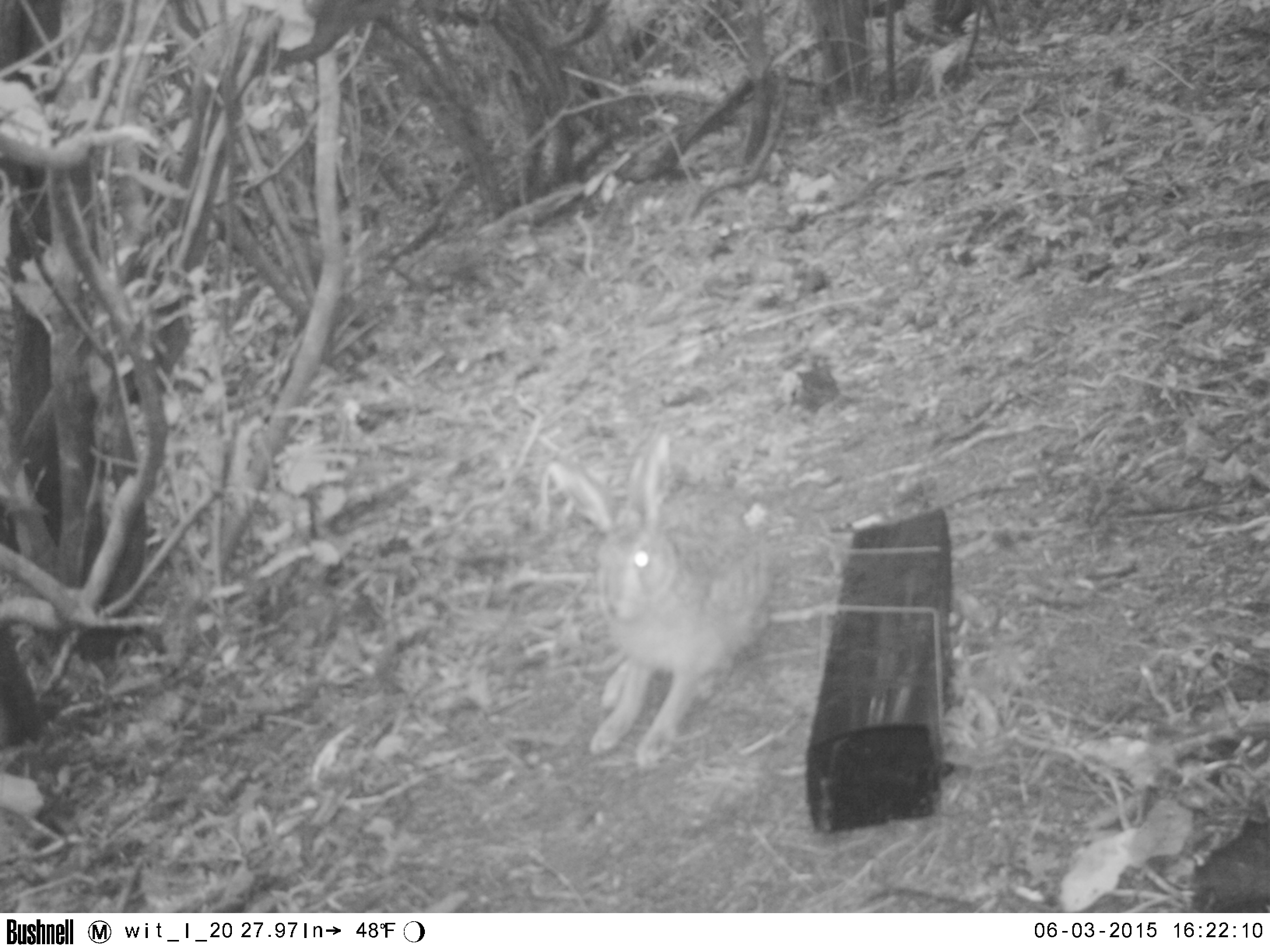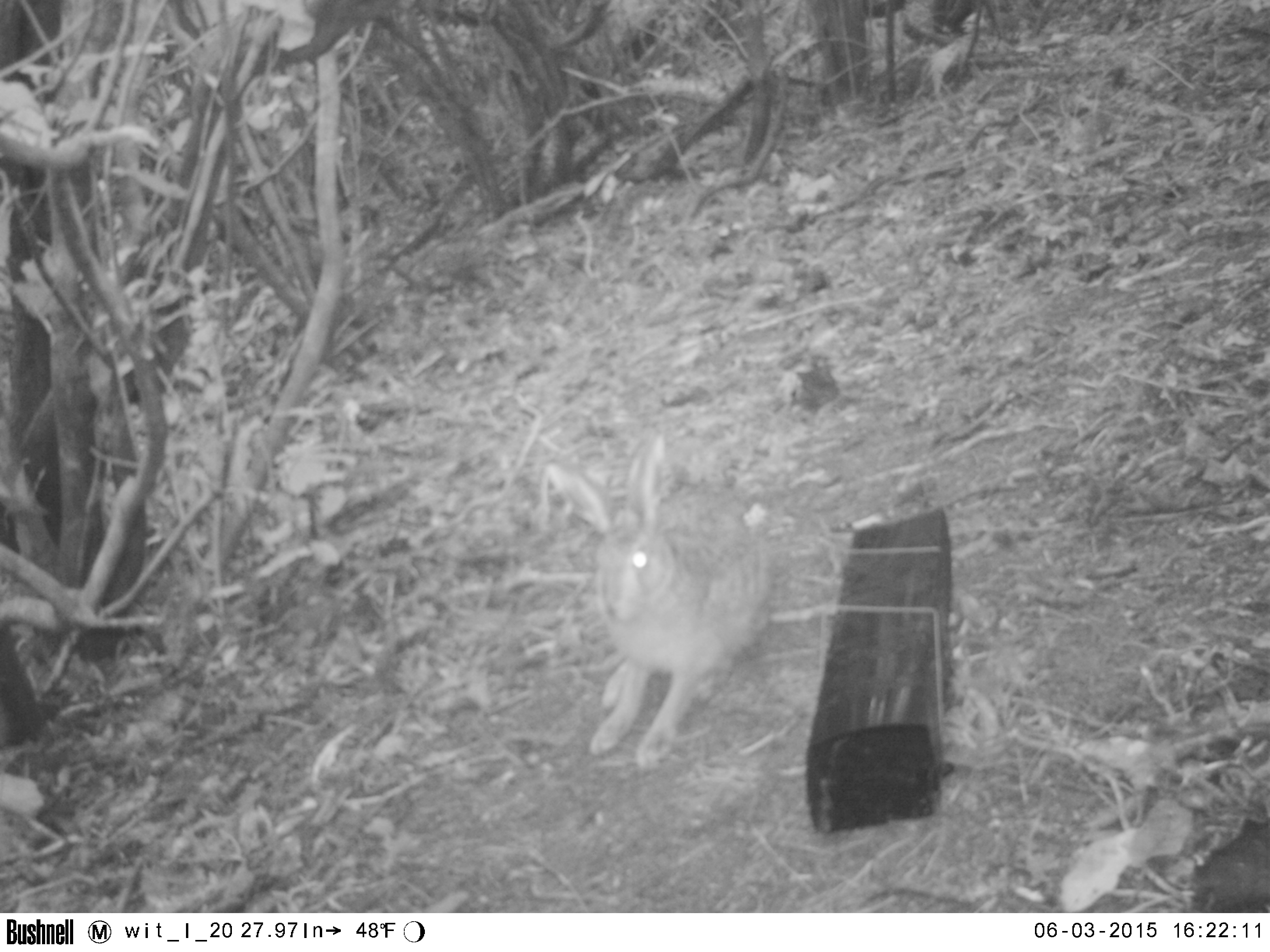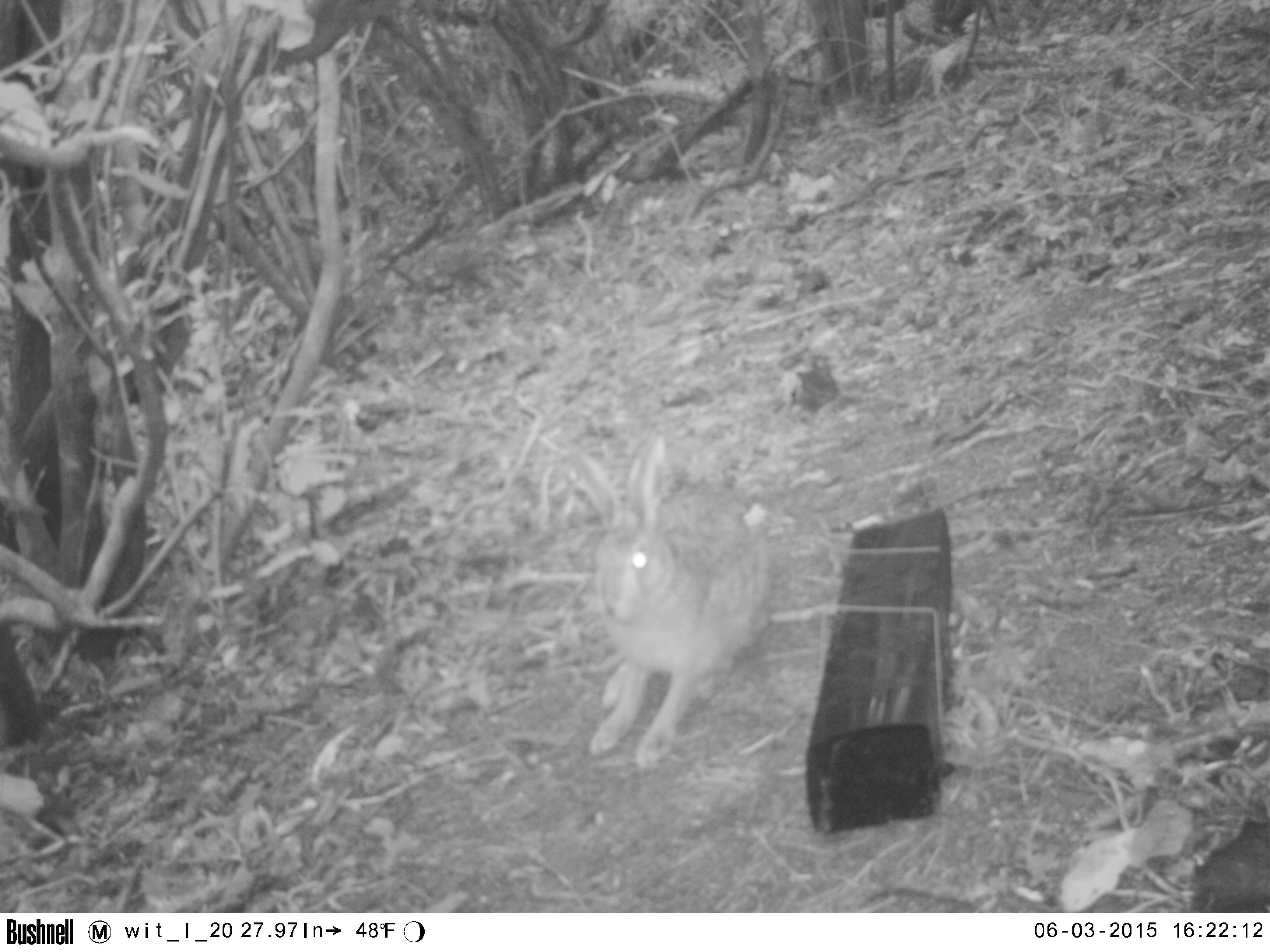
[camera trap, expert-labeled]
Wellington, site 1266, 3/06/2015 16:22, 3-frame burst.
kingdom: Animalia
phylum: Chordata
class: Mammalia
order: Lagomorpha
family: Leporidae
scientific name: Leporidae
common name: rabbit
Rabbit (Leporidae).